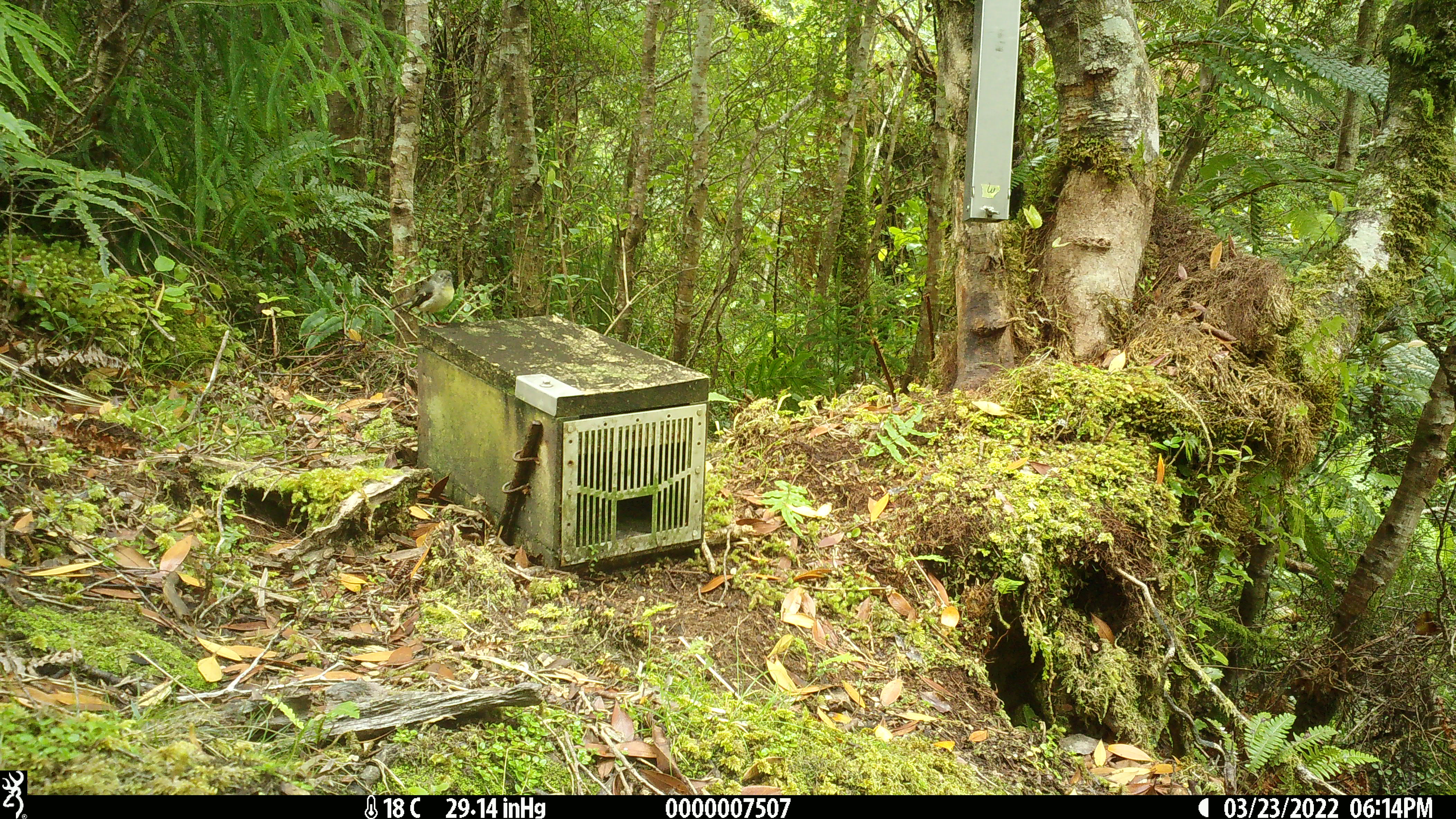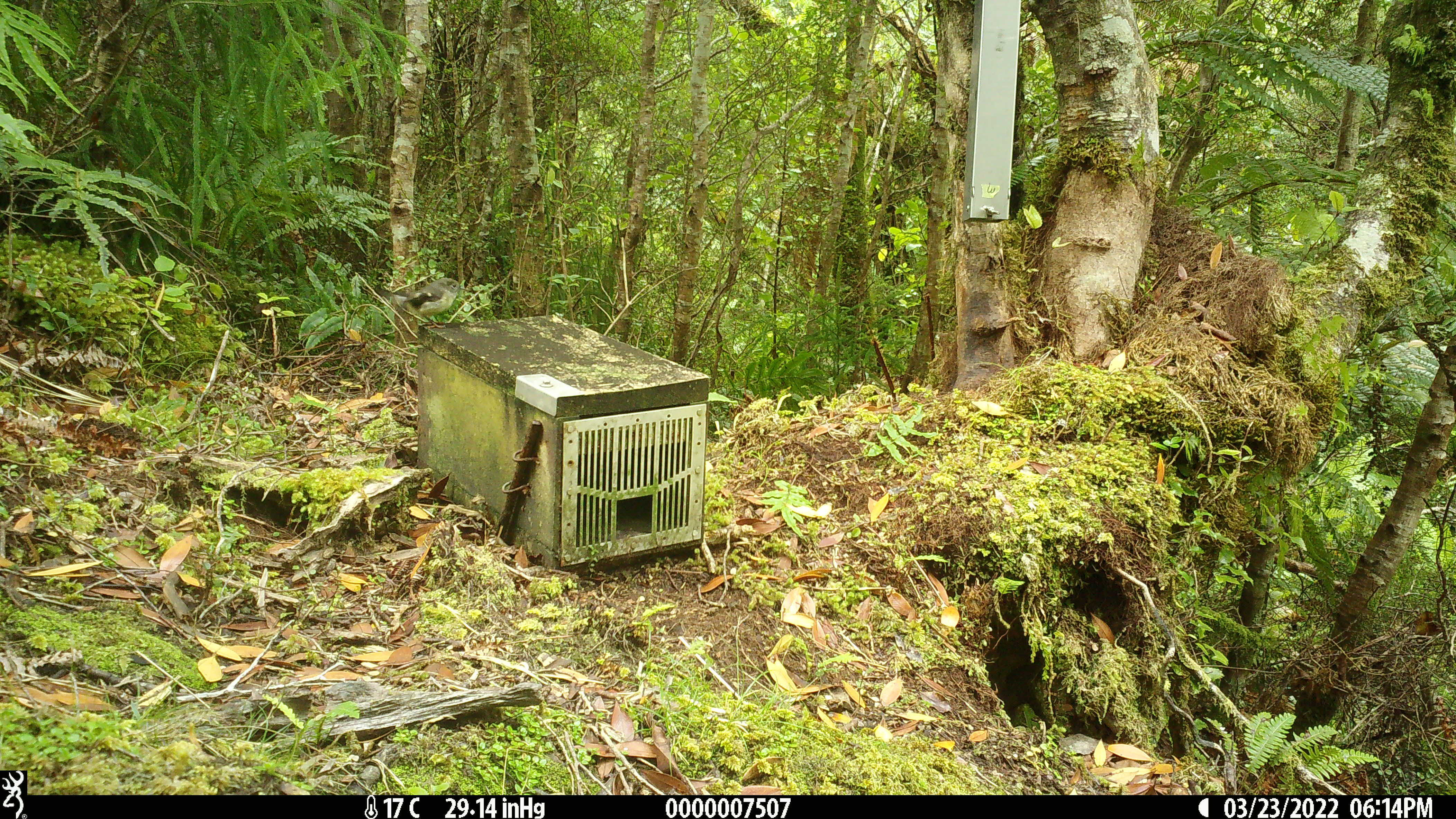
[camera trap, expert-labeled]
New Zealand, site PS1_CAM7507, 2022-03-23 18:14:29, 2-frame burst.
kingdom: Animalia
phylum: Chordata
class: Aves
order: Passeriformes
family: Petroicidae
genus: Petroica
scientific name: Petroica macrocephala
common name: tomtit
Tomtit (Petroica macrocephala).